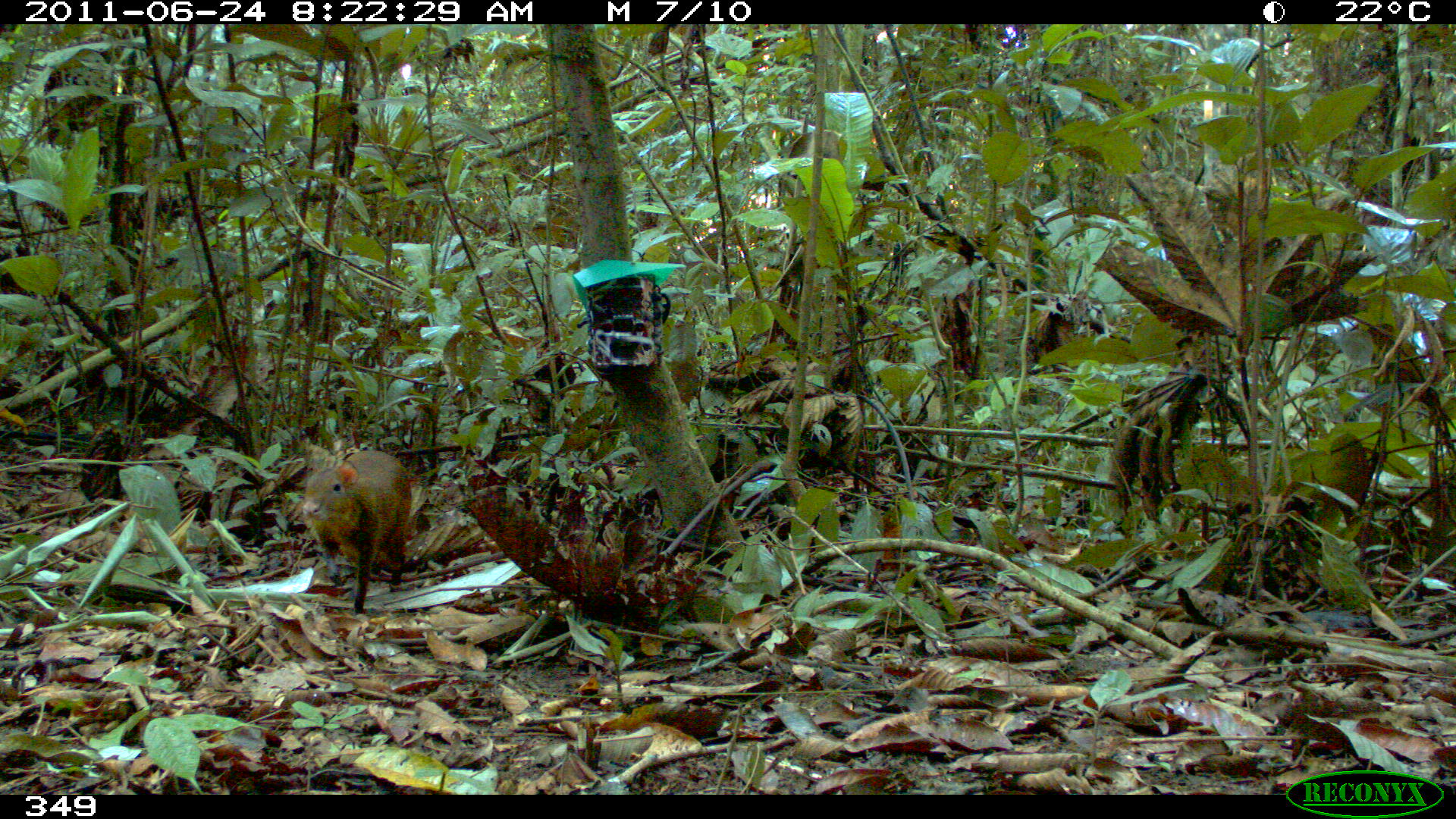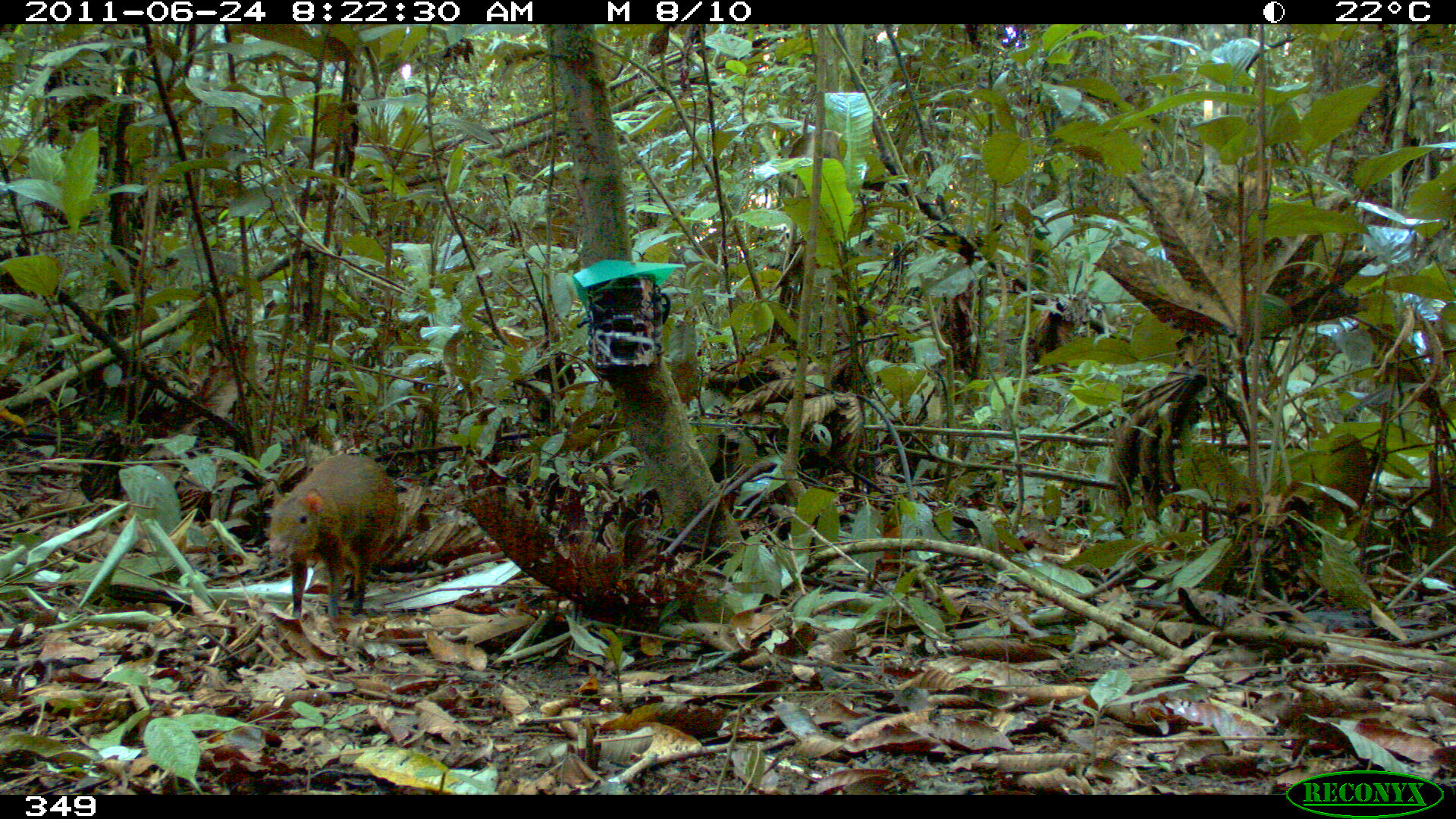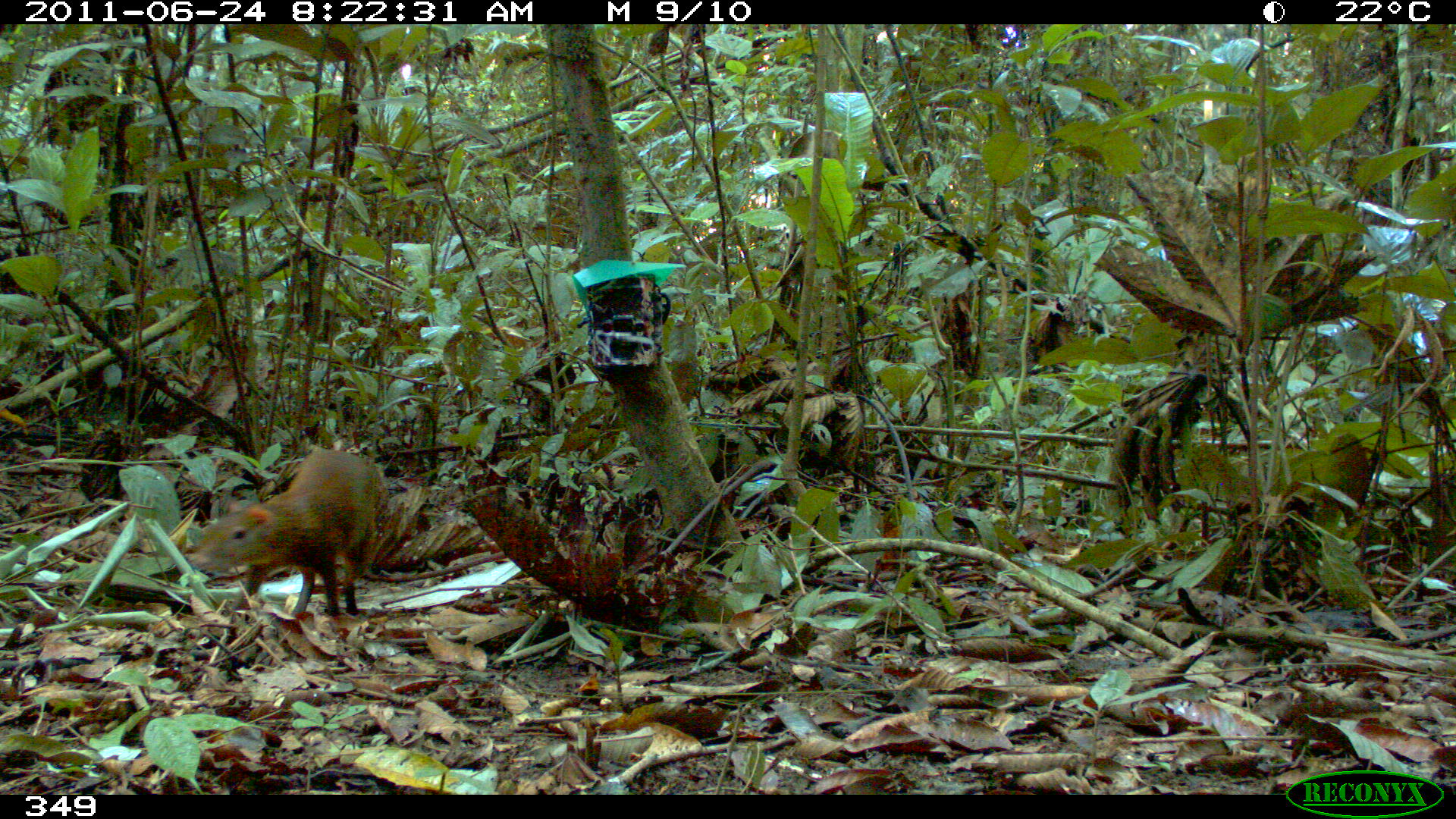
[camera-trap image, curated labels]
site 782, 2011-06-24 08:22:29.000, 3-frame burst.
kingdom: Animalia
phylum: Chordata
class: Mammalia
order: Rodentia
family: Dasyproctidae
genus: Dasyprocta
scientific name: Dasyprocta punctata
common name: central american agouti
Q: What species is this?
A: Dasyprocta punctata (central american agouti).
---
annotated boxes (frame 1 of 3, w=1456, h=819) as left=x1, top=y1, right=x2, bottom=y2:
dasyprocta punctata: left=299, top=448, right=412, bottom=615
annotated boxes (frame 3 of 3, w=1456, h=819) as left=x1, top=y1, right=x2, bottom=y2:
dasyprocta punctata: left=184, top=446, right=392, bottom=619